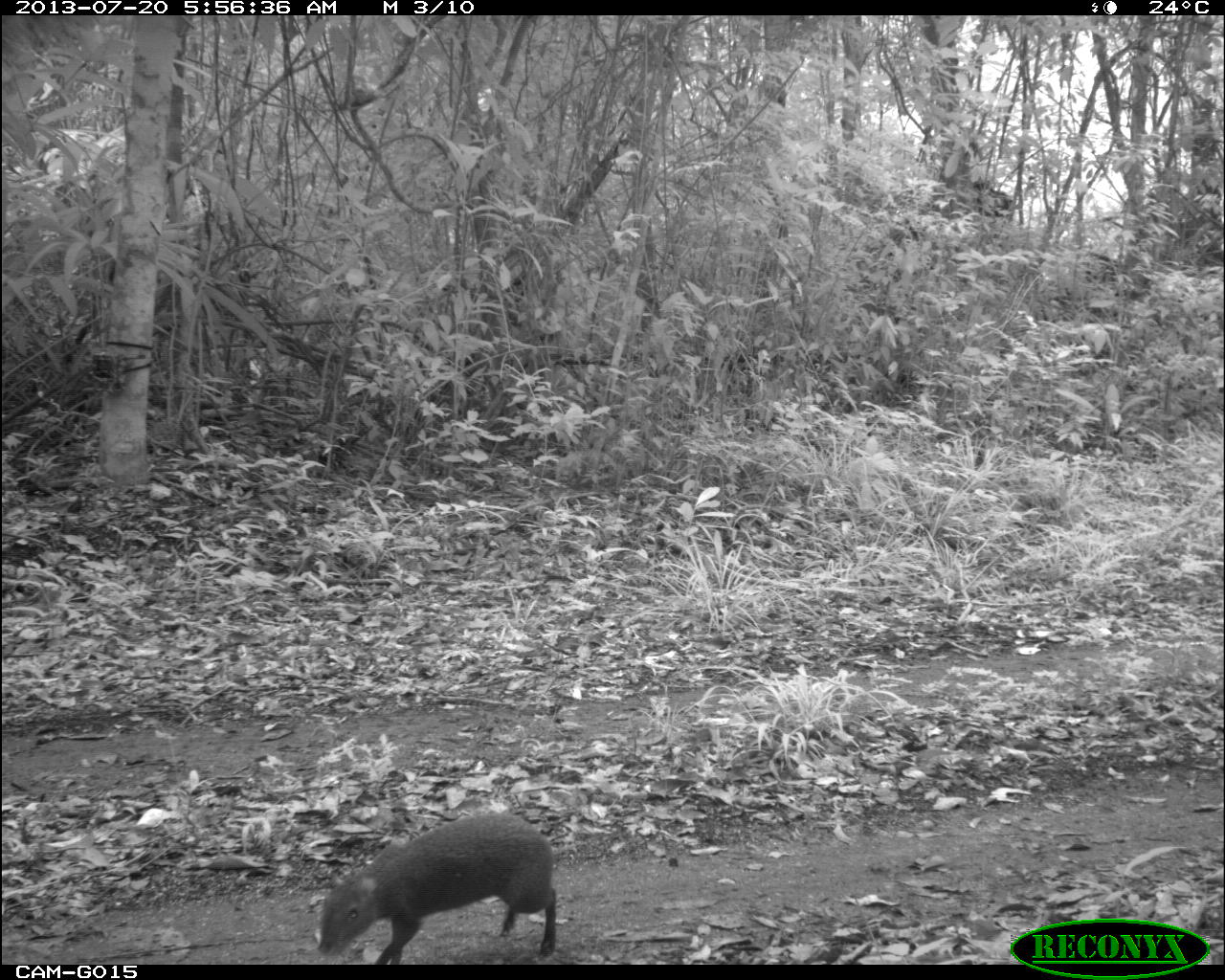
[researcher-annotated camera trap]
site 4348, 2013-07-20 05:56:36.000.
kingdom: Animalia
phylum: Chordata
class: Mammalia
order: Rodentia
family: Dasyproctidae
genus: Dasyprocta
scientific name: Dasyprocta punctata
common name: central american agouti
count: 1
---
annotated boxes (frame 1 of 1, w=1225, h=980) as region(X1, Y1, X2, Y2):
dasyprocta punctata: region(311, 808, 558, 963)